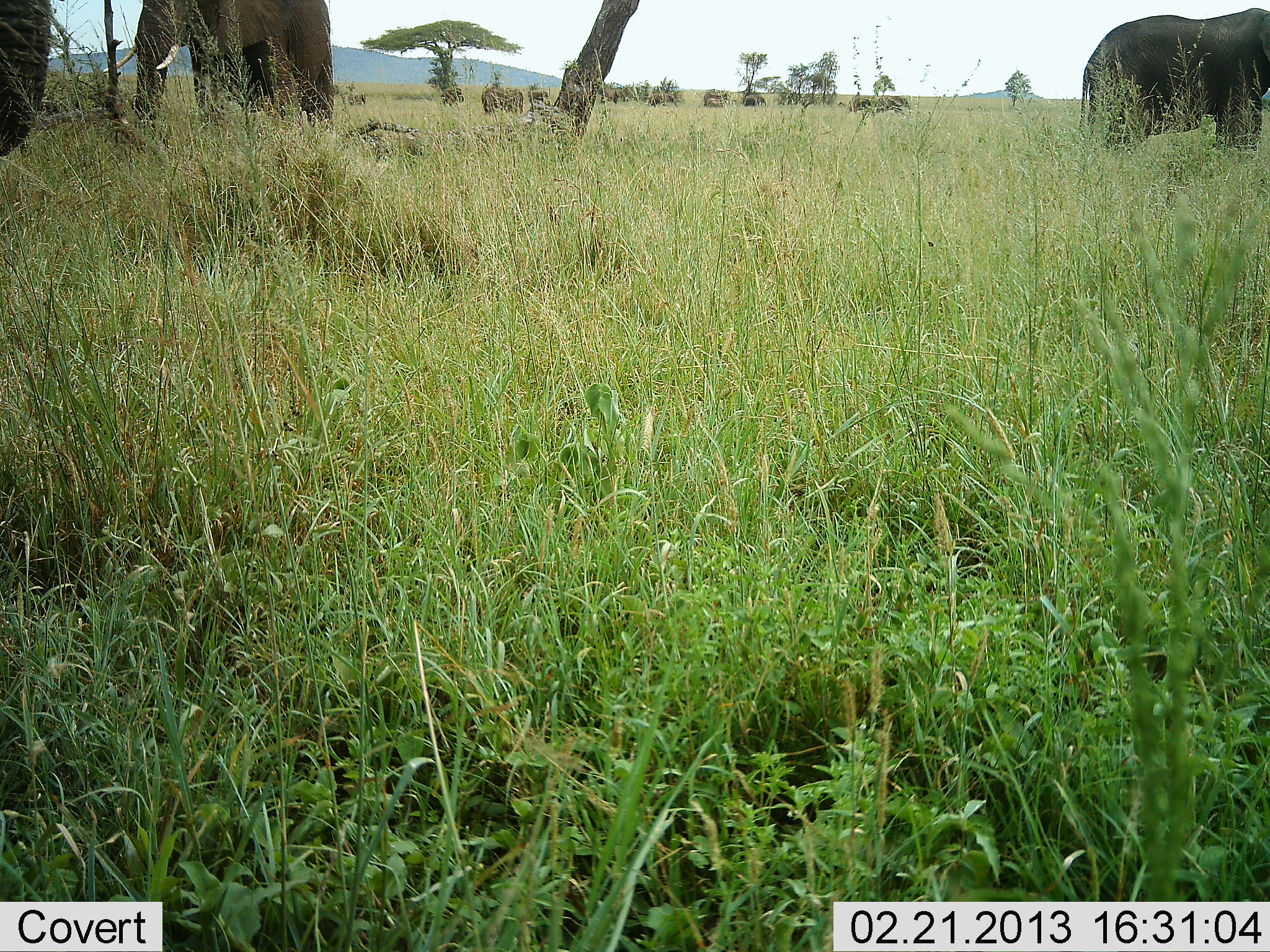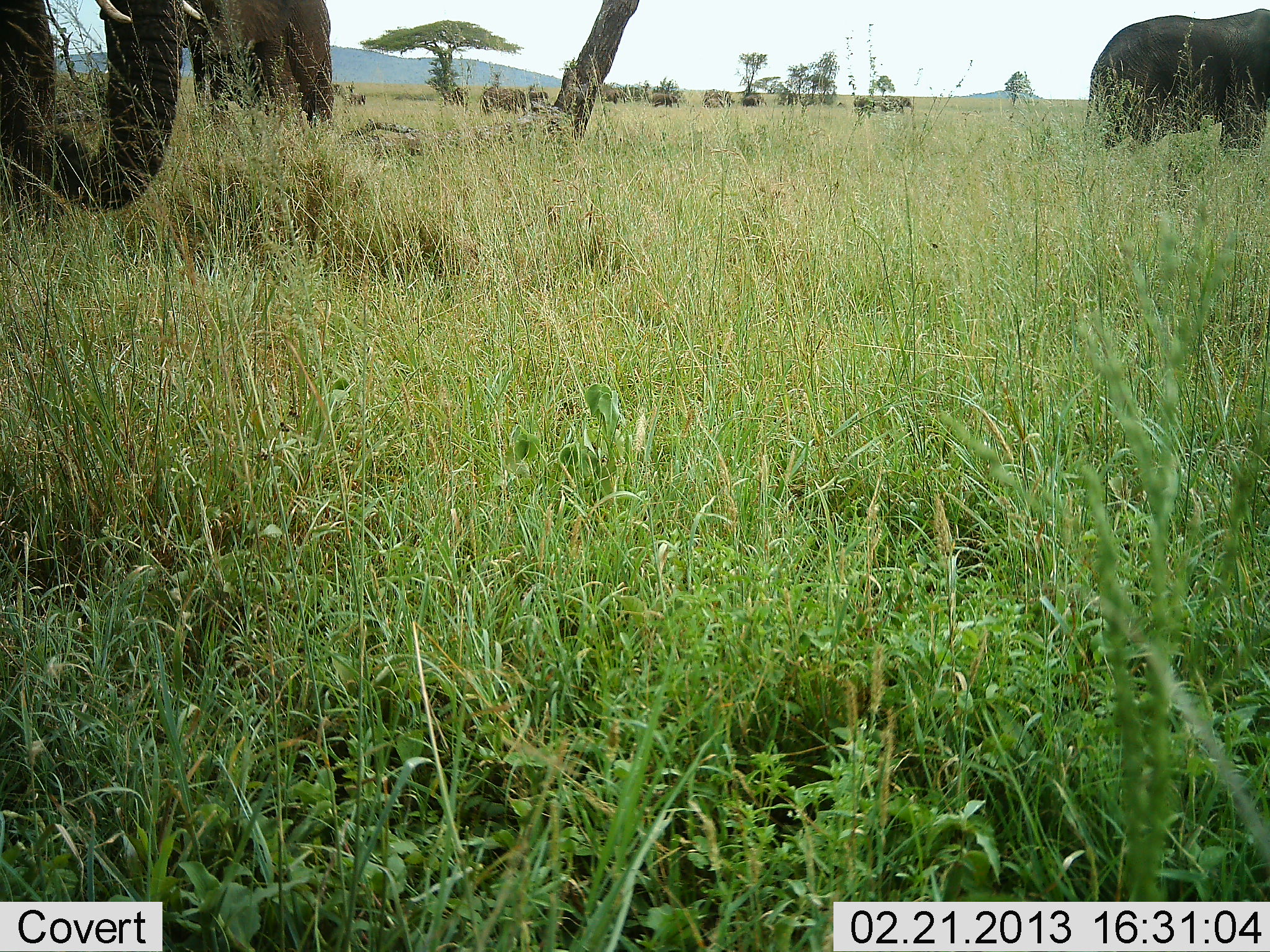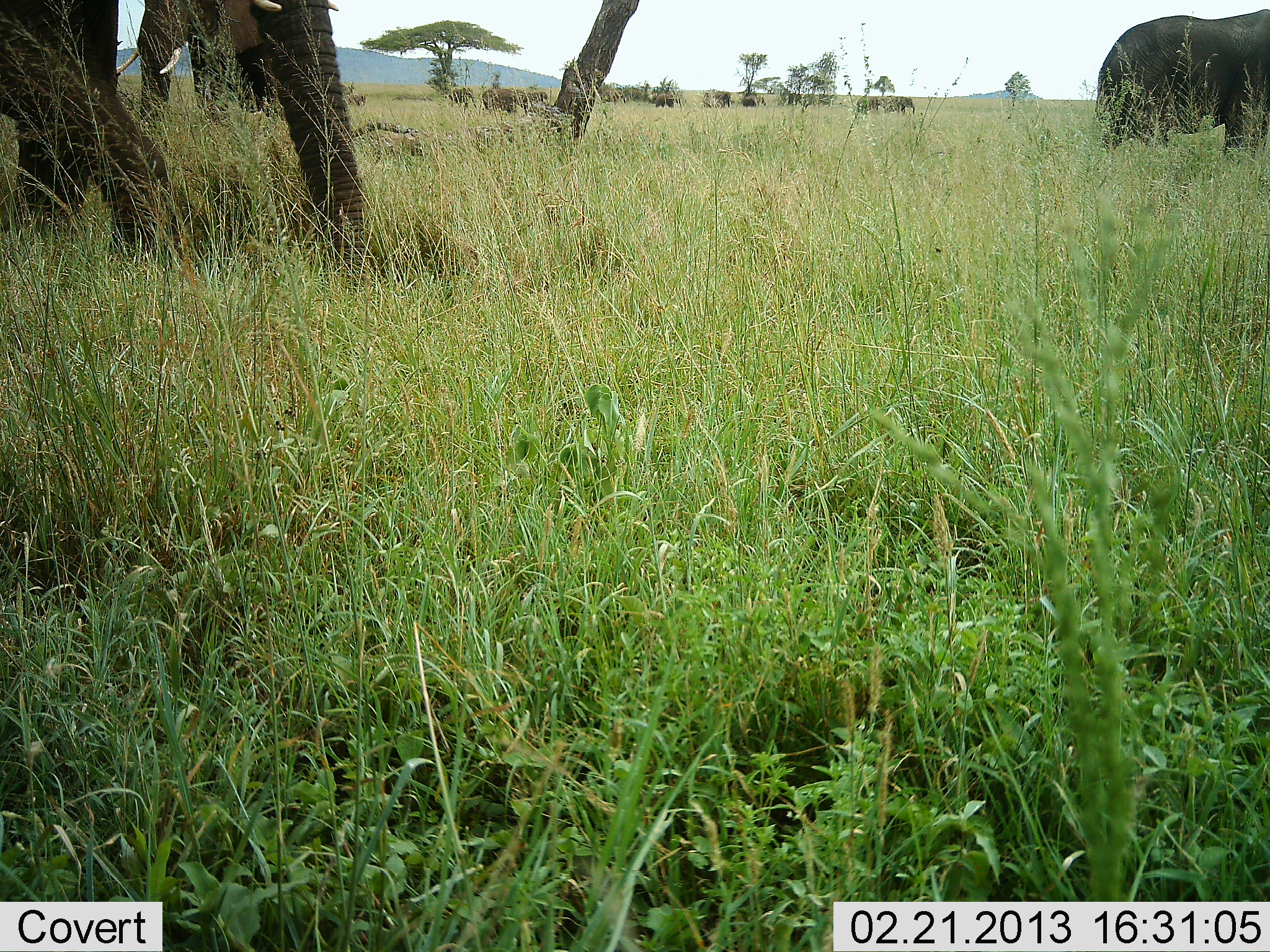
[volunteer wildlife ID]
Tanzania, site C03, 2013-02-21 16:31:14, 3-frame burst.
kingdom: Animalia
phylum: Chordata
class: Mammalia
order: Proboscidea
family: Elephantidae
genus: Loxodonta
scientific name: Loxodonta africana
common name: african bush elephant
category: elephant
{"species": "elephant (african bush elephant) (Loxodonta africana)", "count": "3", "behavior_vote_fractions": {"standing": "53%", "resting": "0%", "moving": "43%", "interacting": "0%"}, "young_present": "0%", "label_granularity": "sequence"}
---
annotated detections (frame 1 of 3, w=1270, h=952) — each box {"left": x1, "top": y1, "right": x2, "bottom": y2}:
animal: {"left": 103, "top": 1, "right": 335, "bottom": 134}; {"left": 1080, "top": 8, "right": 1270, "bottom": 152}; {"left": 0, "top": 0, "right": 52, "bottom": 157}; {"left": 482, "top": 87, "right": 523, "bottom": 115}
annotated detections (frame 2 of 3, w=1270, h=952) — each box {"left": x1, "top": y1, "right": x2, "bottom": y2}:
animal: {"left": 1, "top": 0, "right": 202, "bottom": 235}; {"left": 1085, "top": 8, "right": 1269, "bottom": 161}; {"left": 185, "top": 0, "right": 334, "bottom": 127}; {"left": 480, "top": 87, "right": 529, "bottom": 117}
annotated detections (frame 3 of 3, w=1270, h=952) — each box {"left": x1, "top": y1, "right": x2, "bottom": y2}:
animal: {"left": 3, "top": 0, "right": 370, "bottom": 292}; {"left": 1093, "top": 7, "right": 1270, "bottom": 162}; {"left": 117, "top": 1, "right": 284, "bottom": 128}